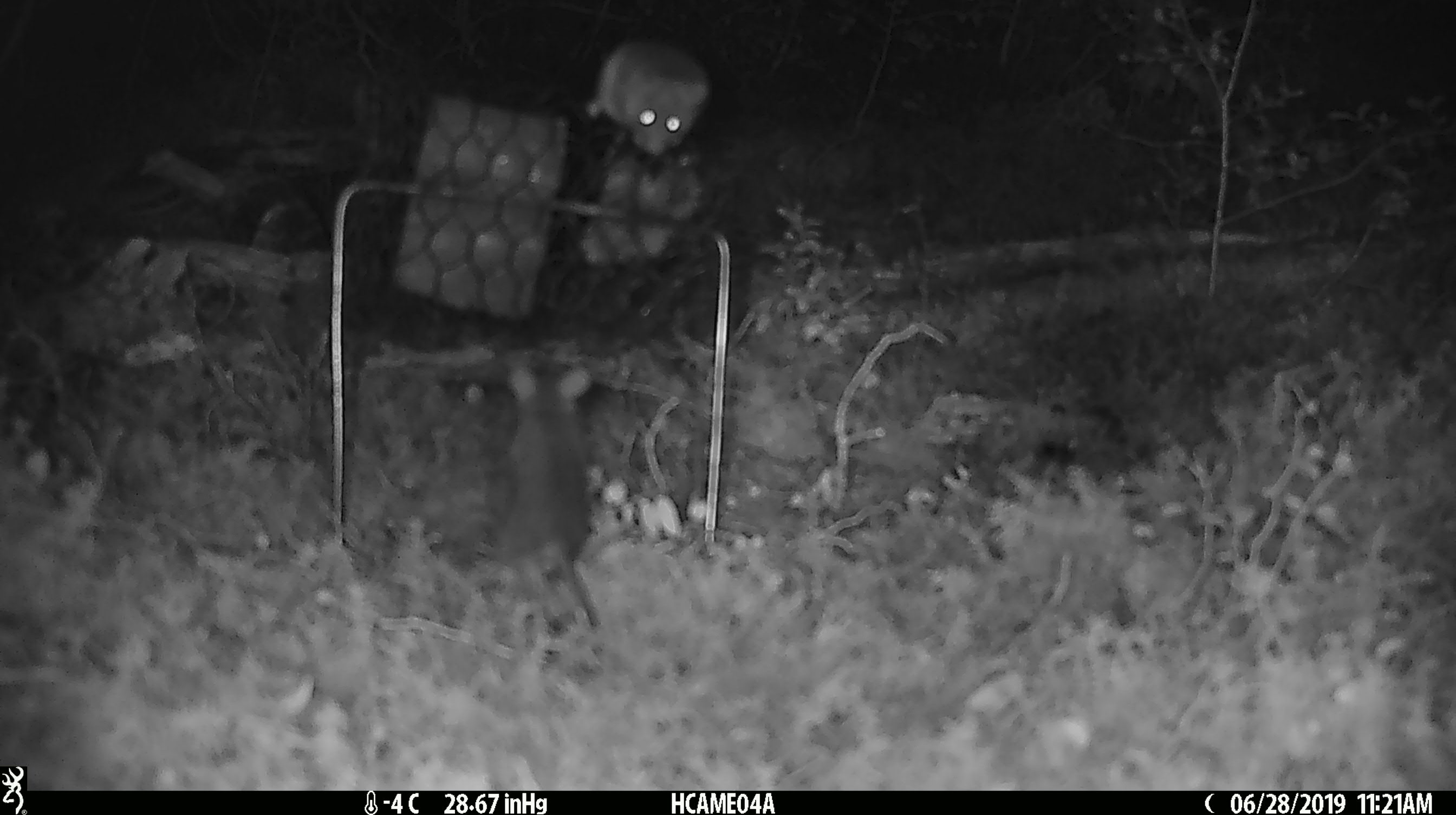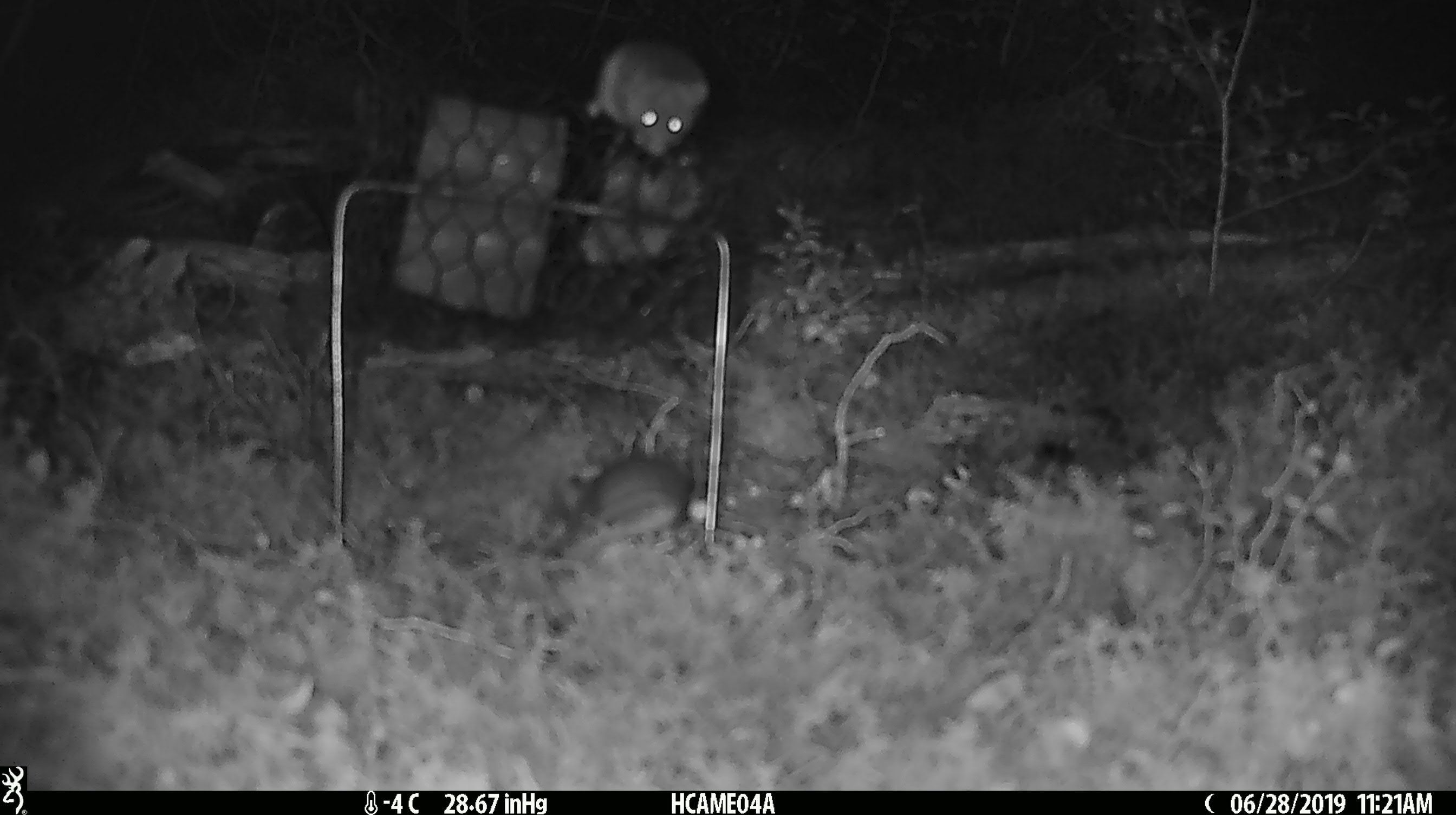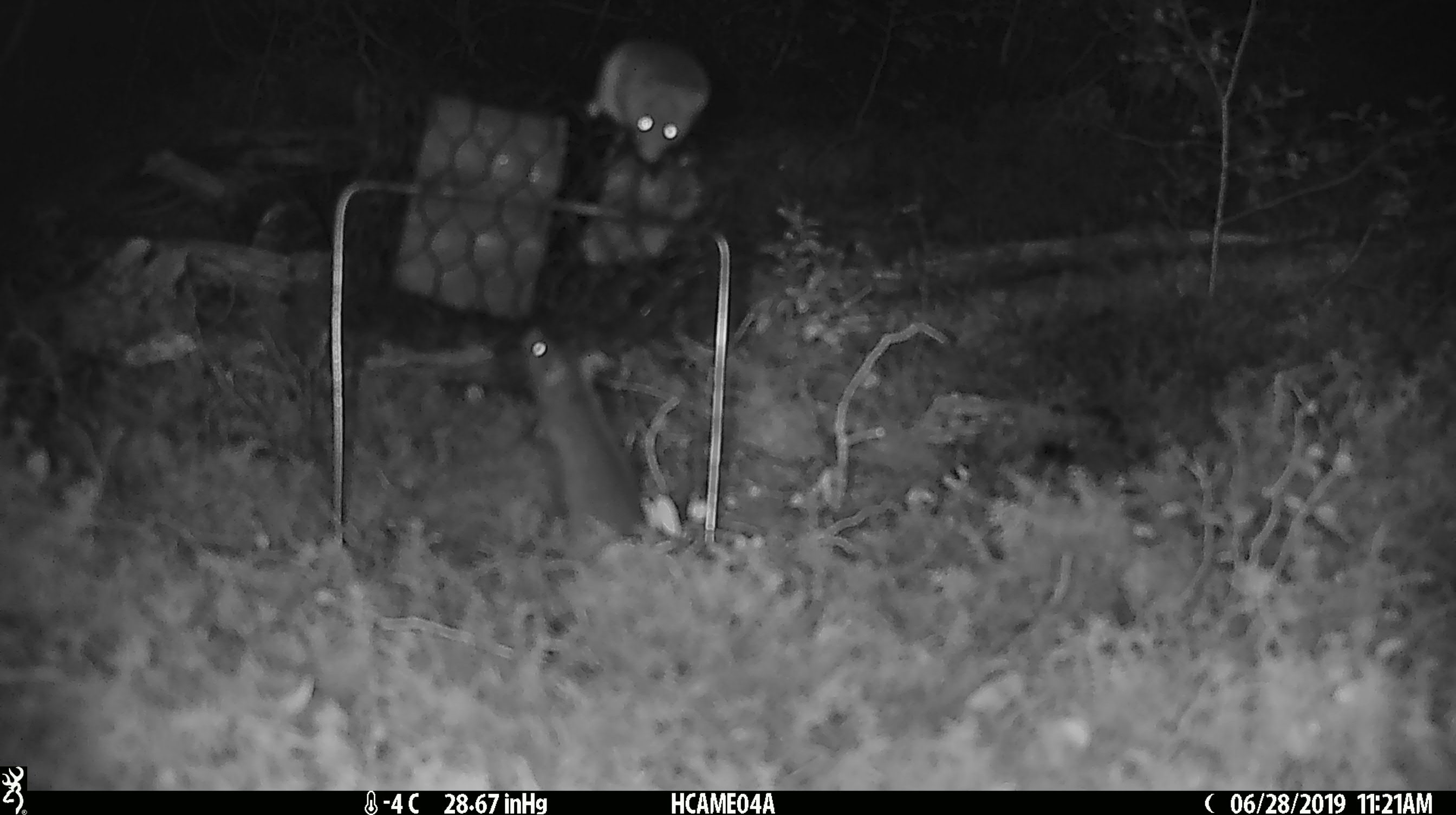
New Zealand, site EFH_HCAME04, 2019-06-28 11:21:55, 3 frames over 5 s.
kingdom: Animalia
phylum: Chordata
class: Mammalia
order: Rodentia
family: Muridae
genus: Mus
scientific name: Mus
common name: mouse